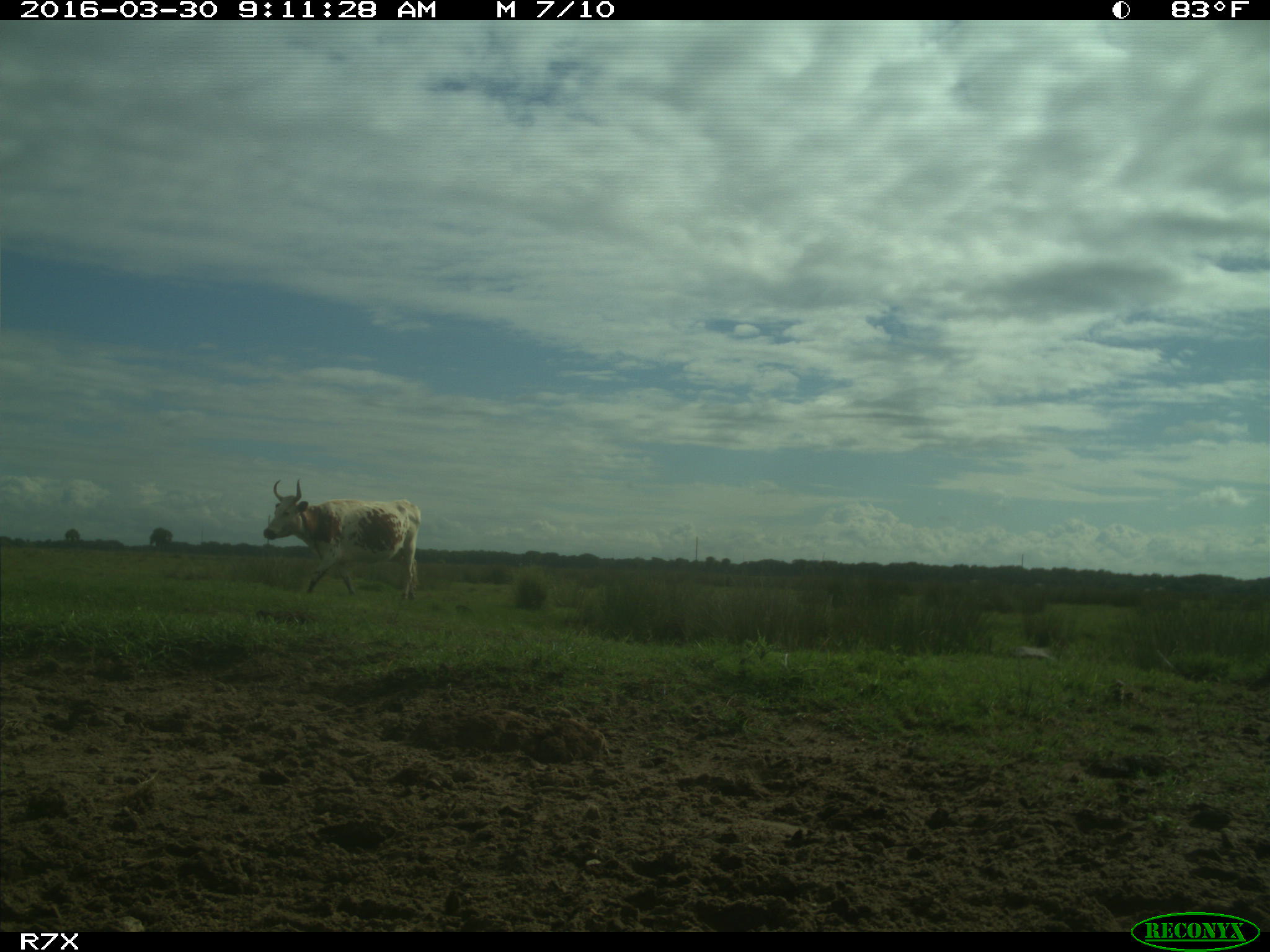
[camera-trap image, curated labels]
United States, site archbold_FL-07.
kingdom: Animalia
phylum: Chordata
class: Mammalia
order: Artiodactyla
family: Bovidae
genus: Bos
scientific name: Bos taurus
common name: domestic cow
Bos taurus (domestic cow).